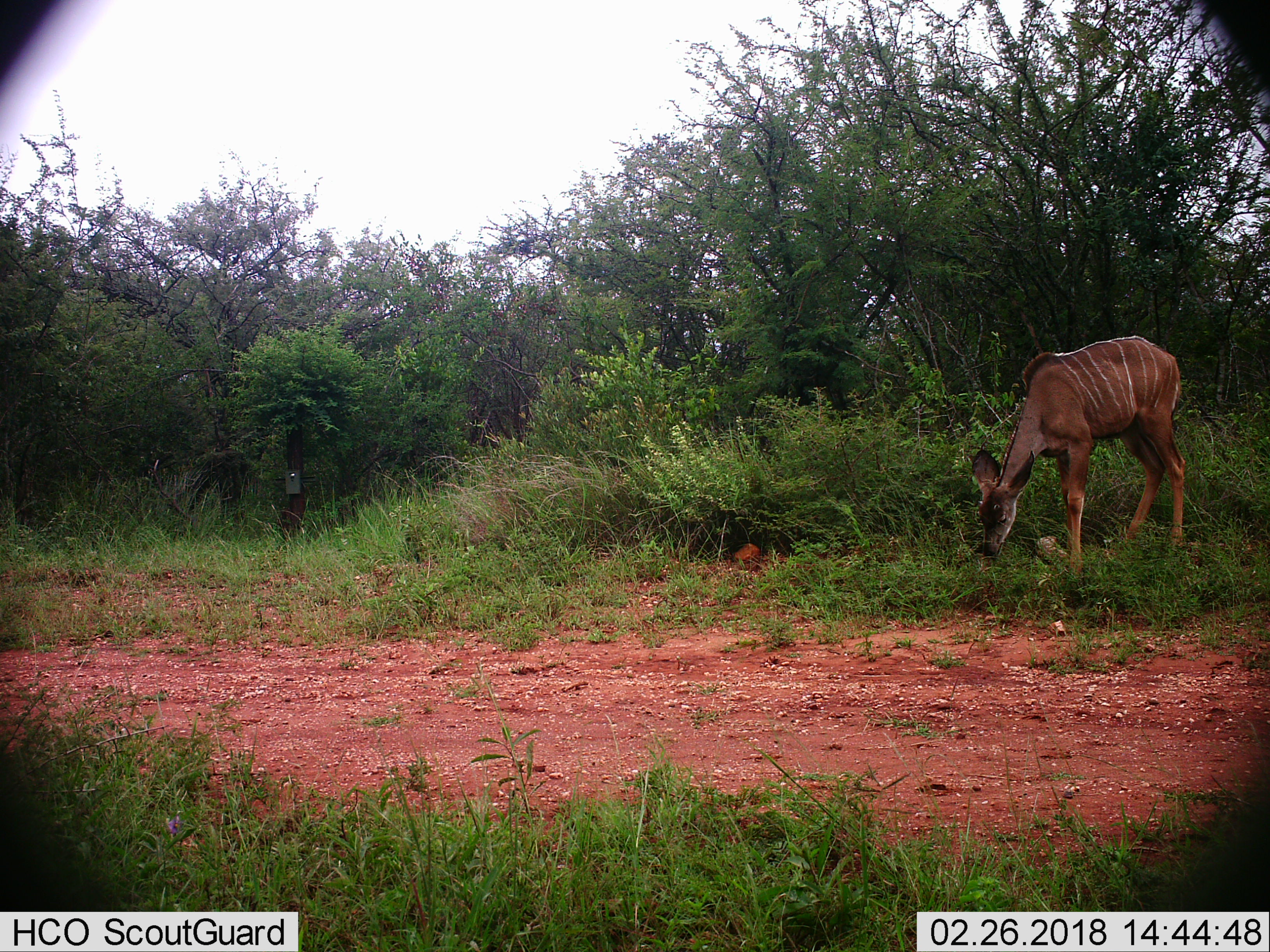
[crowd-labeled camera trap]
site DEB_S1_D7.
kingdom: Animalia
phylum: Chordata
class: Mammalia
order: Artiodactyla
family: Bovidae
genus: Tragelaphus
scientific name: Tragelaphus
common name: kudu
Kudu (Tragelaphus), count 1. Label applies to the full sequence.